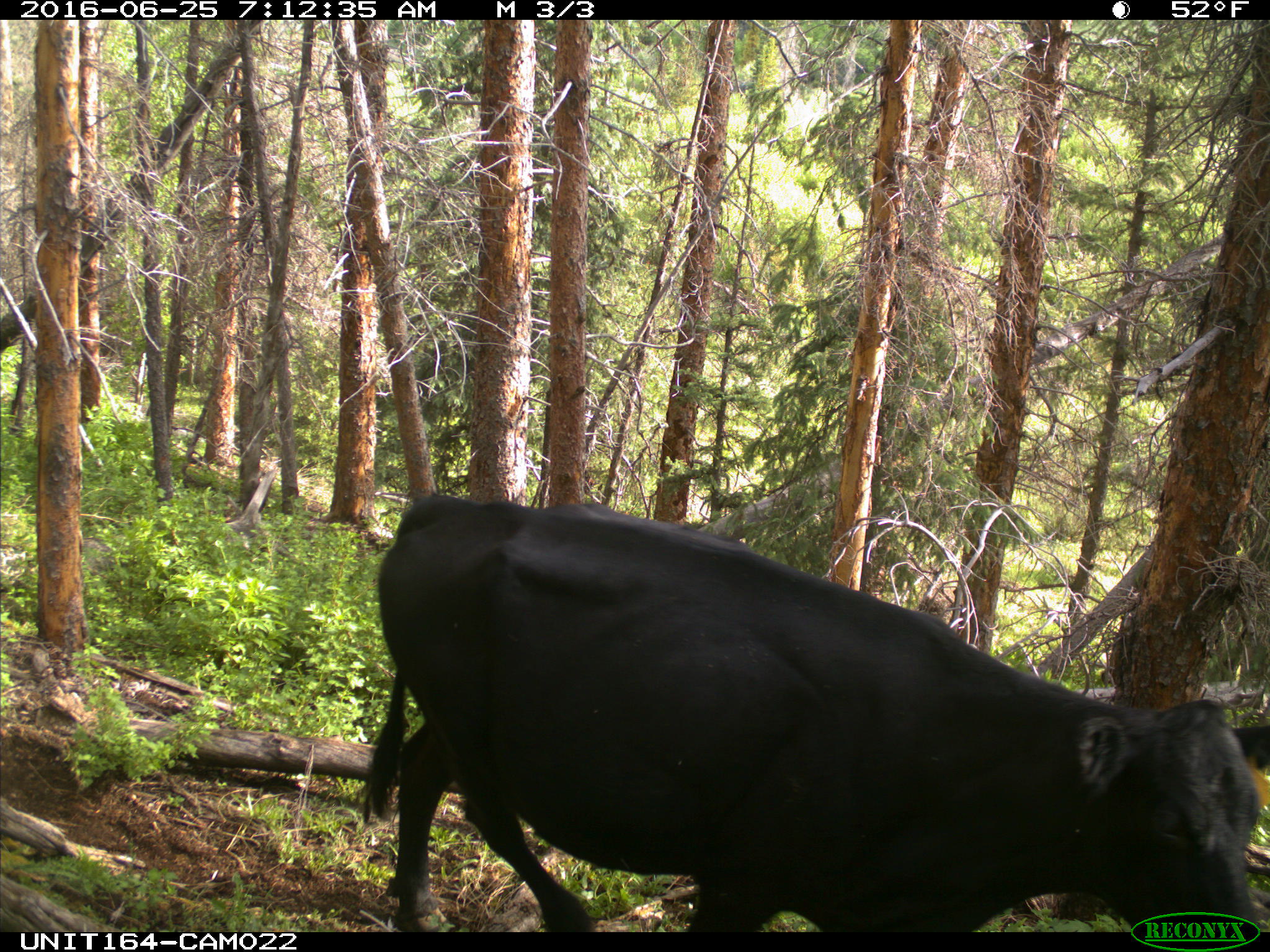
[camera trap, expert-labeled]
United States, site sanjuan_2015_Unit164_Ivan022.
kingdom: Animalia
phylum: Chordata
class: Mammalia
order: Artiodactyla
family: Bovidae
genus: Bos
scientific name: Bos taurus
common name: domestic cow